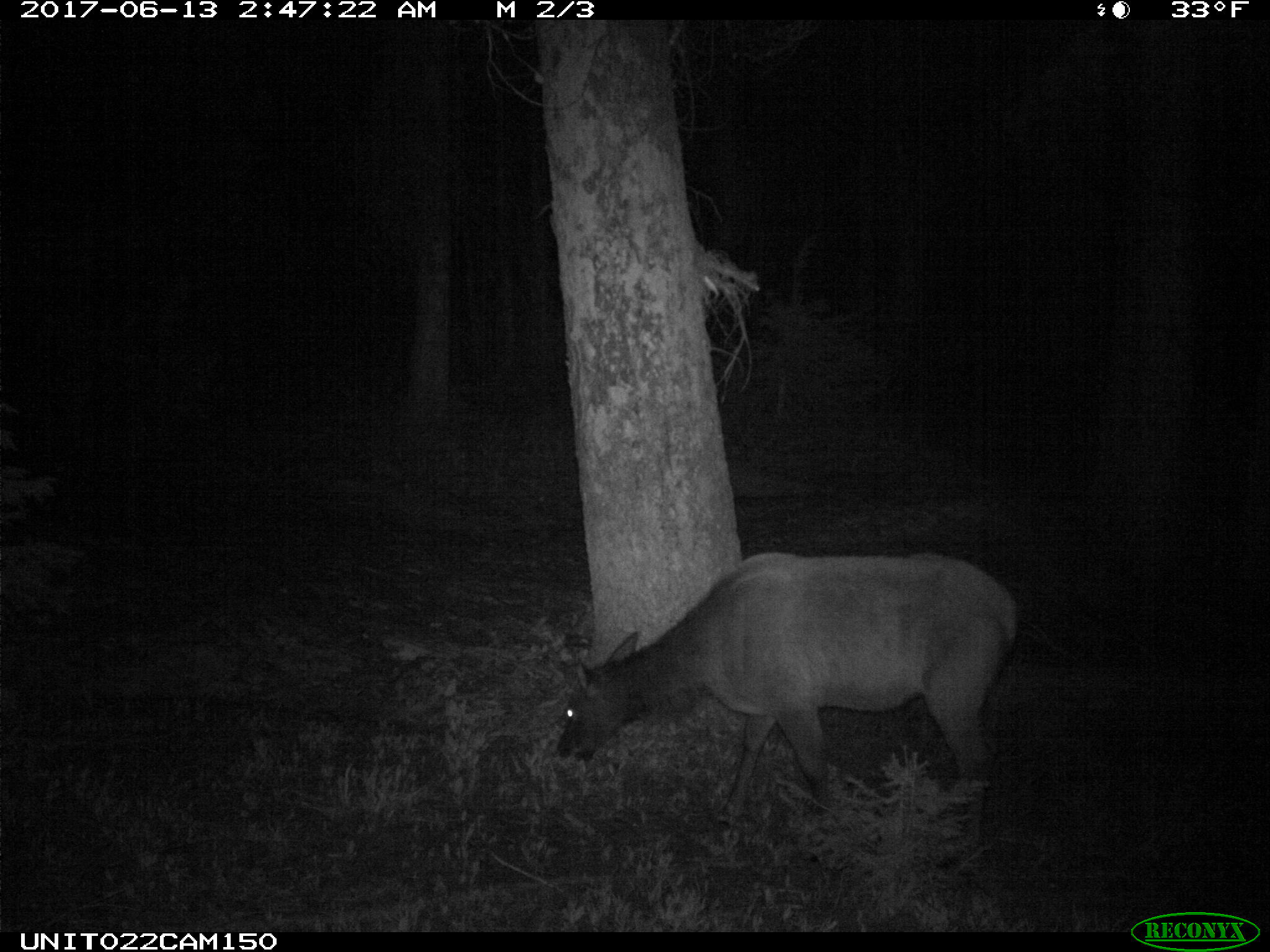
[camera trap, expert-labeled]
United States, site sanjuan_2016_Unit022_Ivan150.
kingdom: Animalia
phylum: Chordata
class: Mammalia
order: Artiodactyla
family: Cervidae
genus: Cervus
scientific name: Cervus elaphus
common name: red deer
Cervus elaphus (red deer).